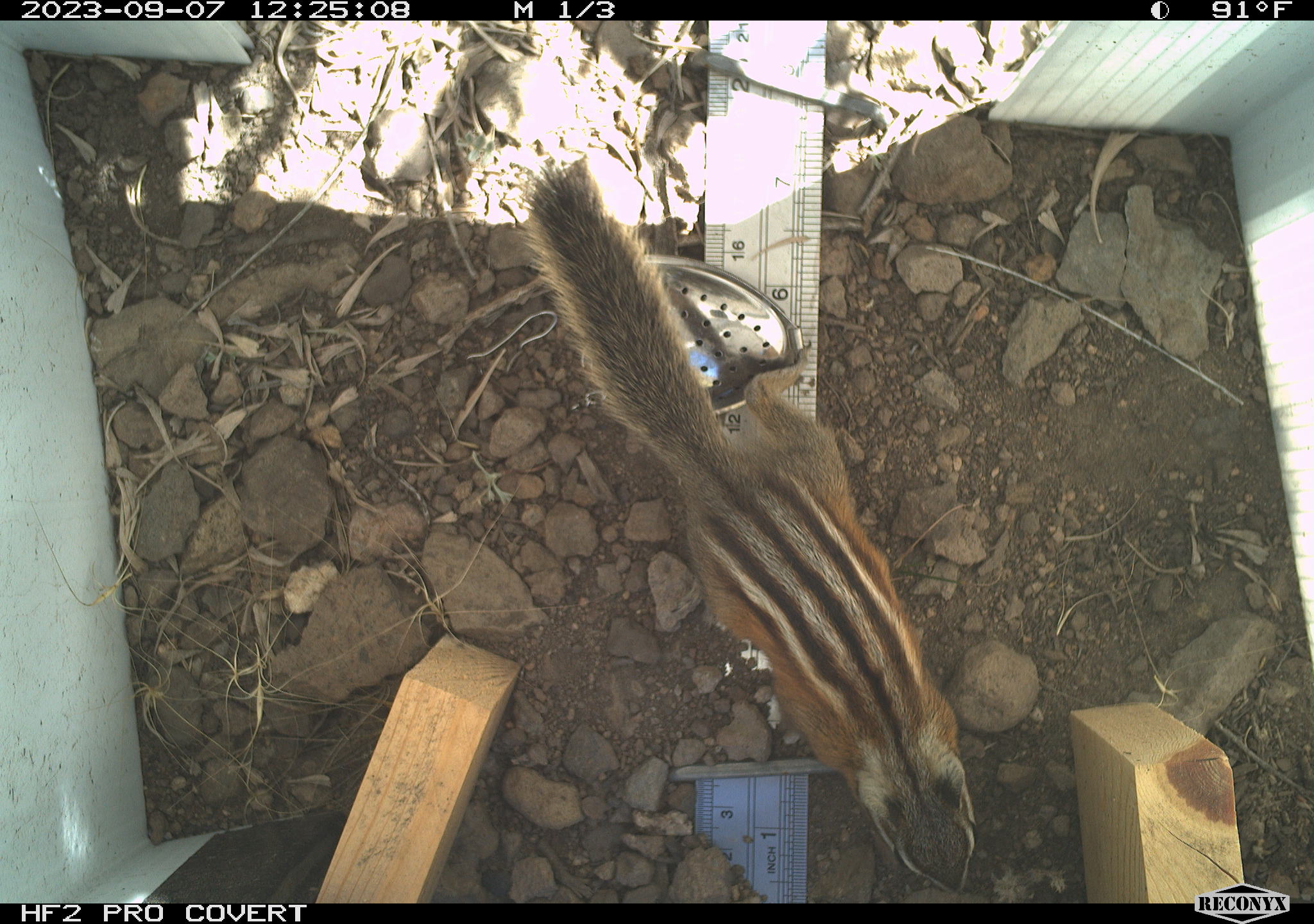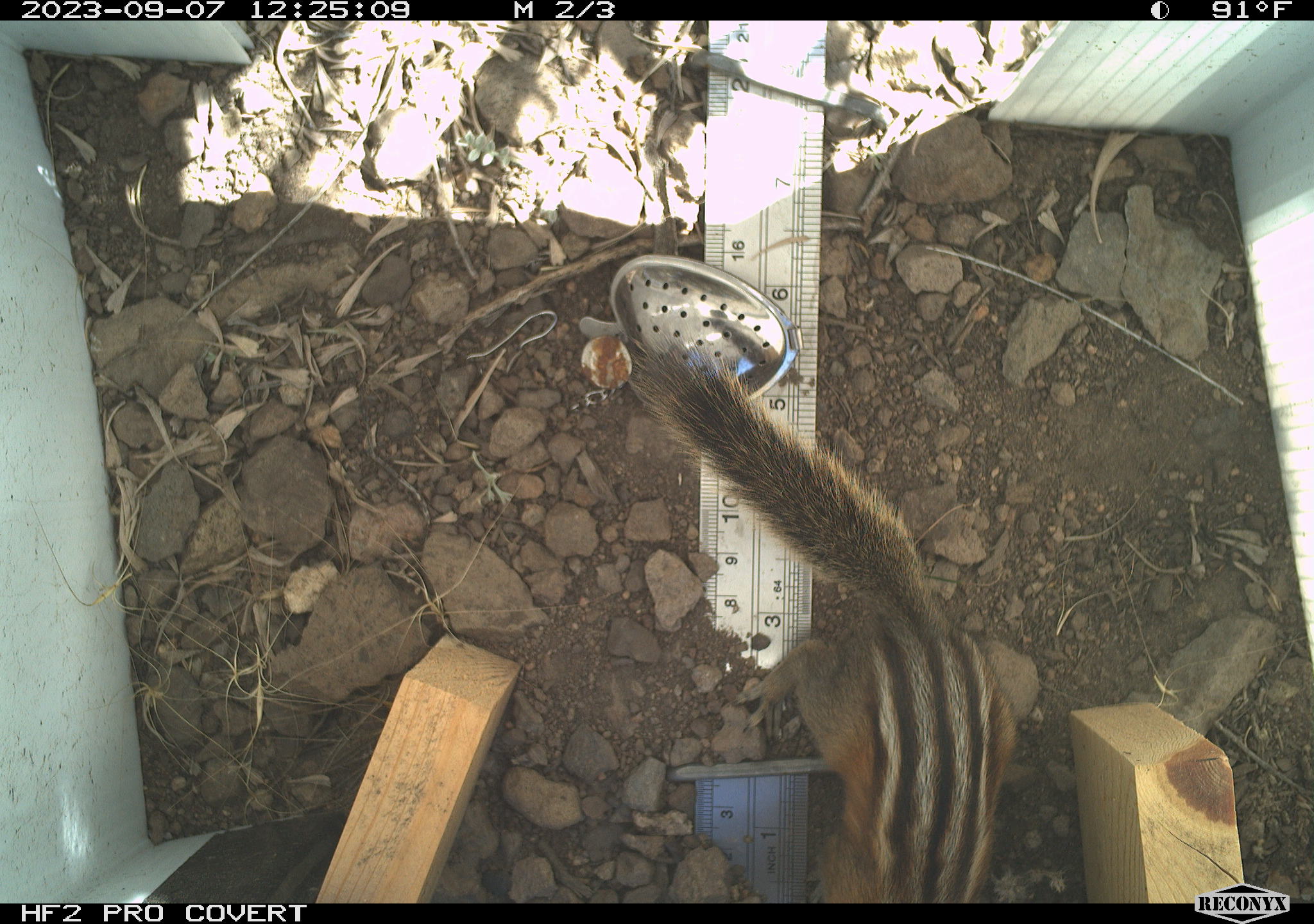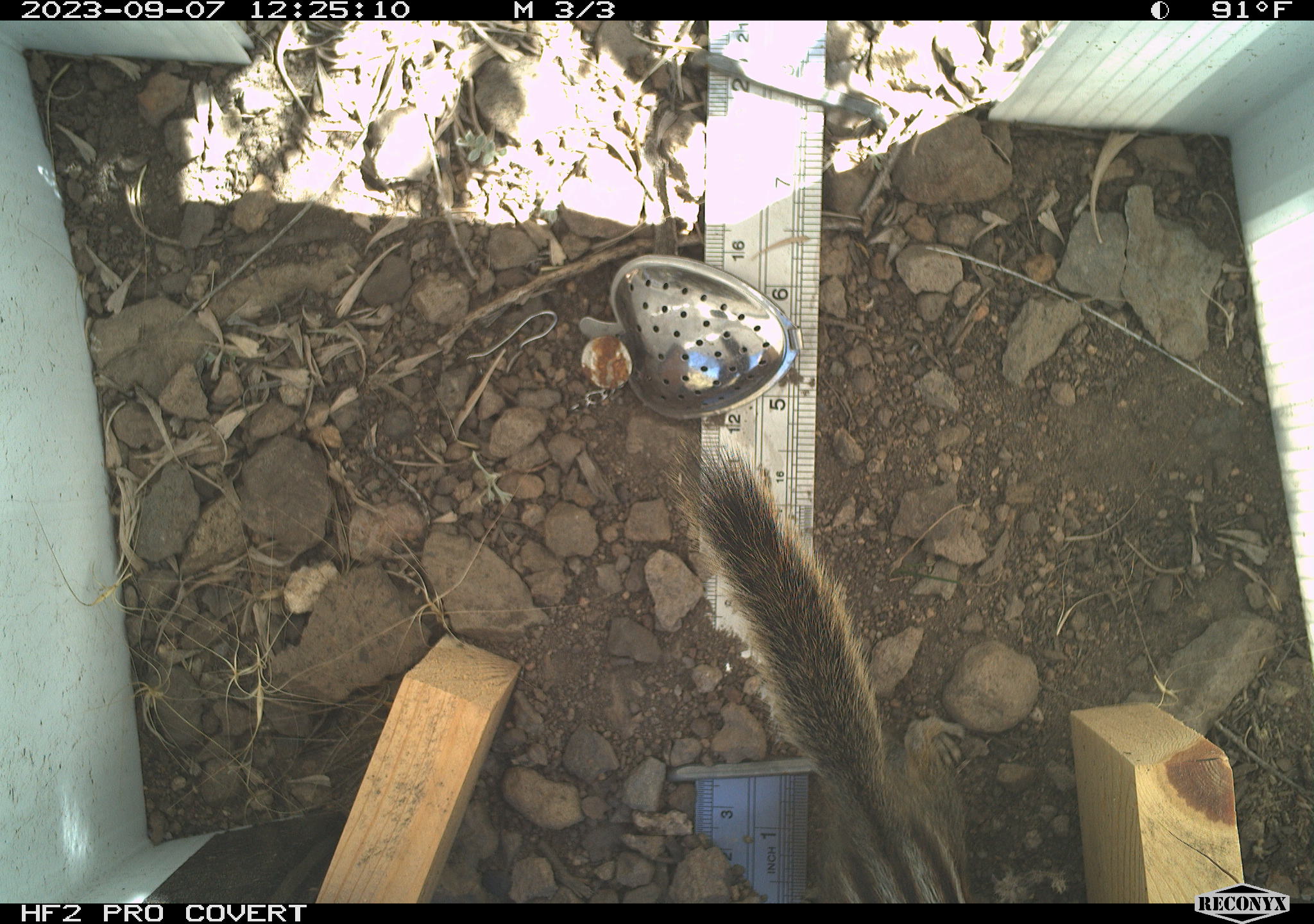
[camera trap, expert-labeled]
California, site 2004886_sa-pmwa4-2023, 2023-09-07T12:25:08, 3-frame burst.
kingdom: Animalia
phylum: Chordata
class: Mammalia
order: Rodentia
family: Sciuridae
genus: Neotamias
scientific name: Neotamias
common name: western chipmunks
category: neotamias species